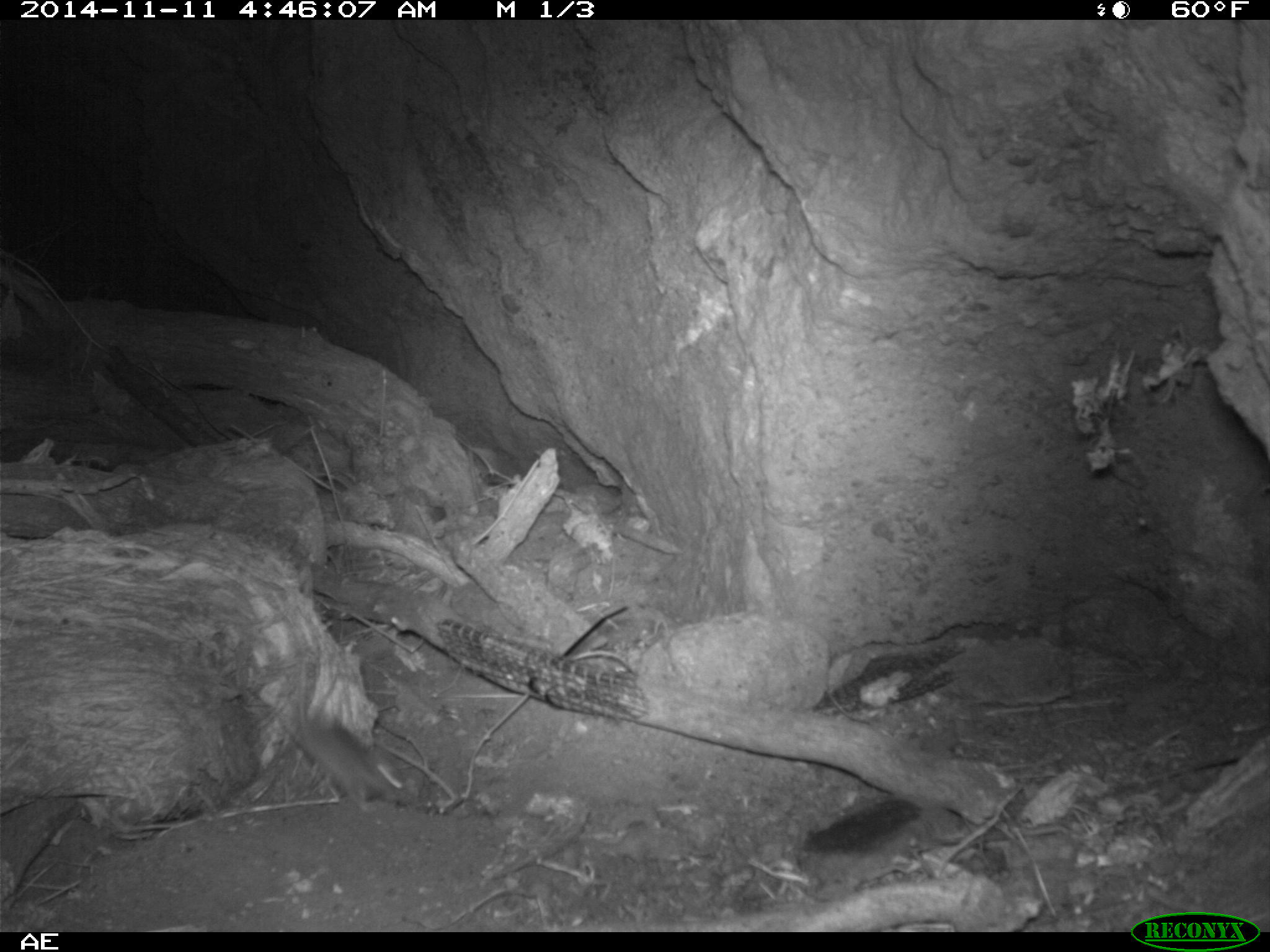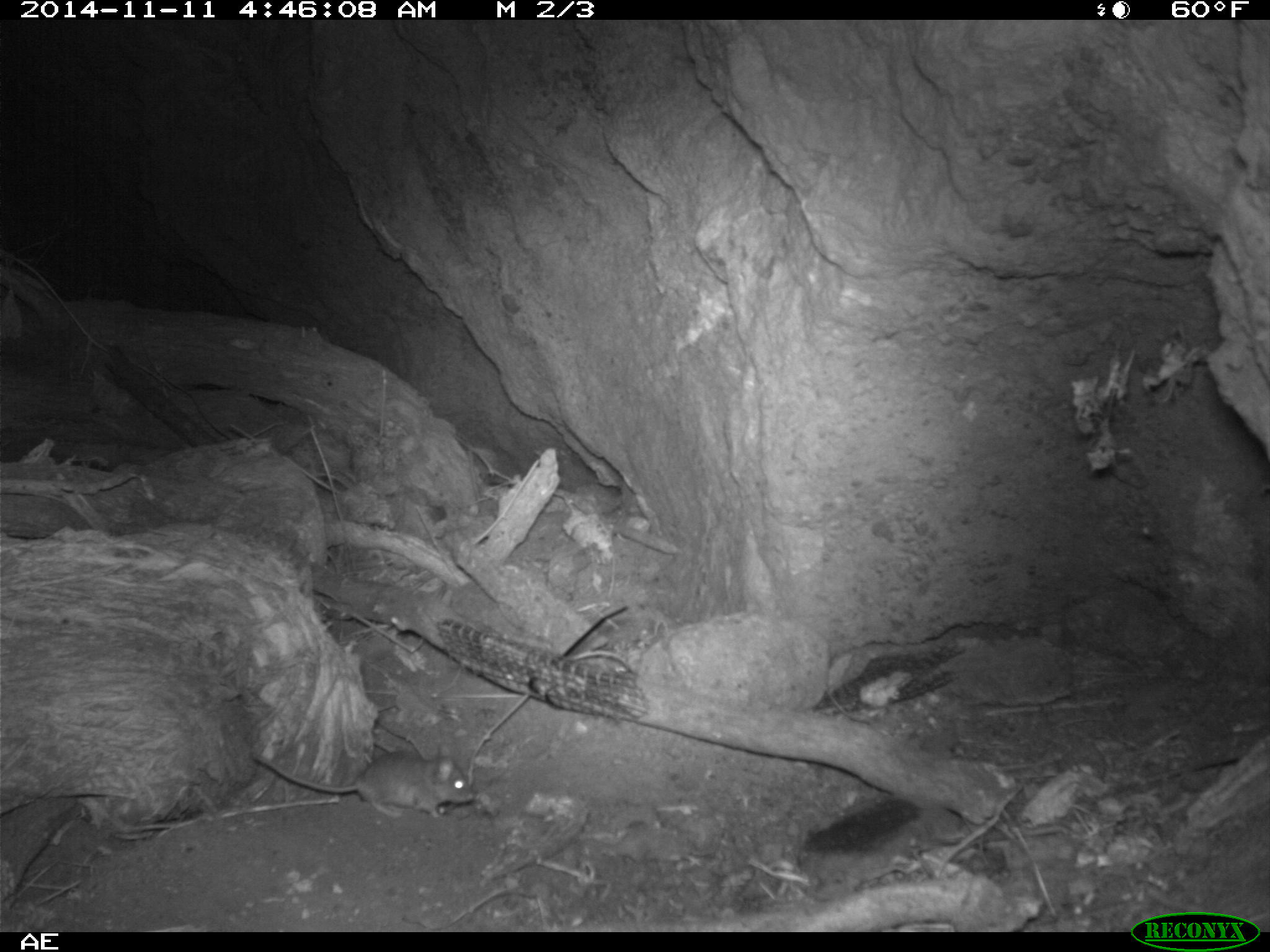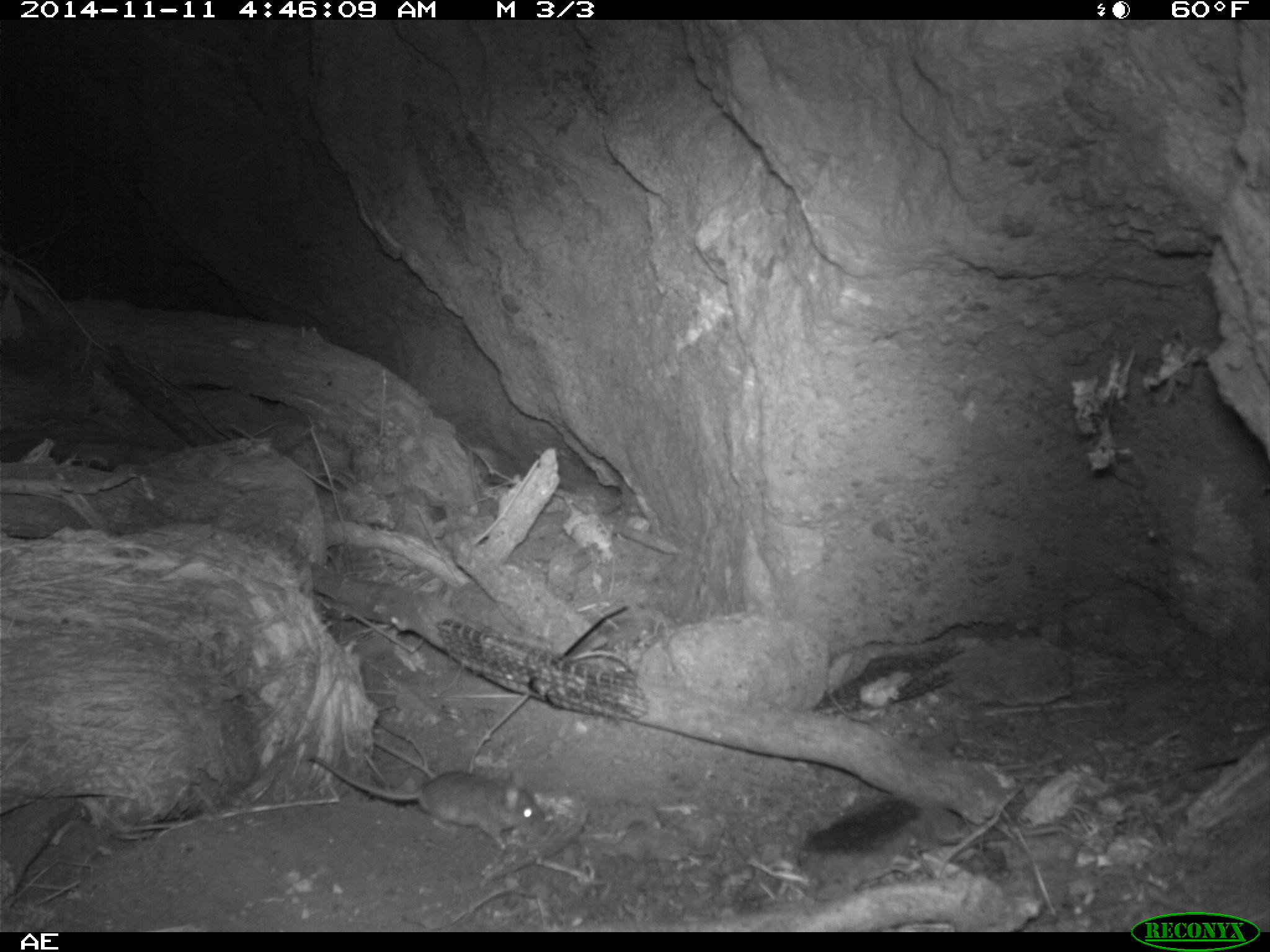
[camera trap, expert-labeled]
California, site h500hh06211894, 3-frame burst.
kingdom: Animalia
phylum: Chordata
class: Mammalia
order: Rodentia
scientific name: Rodentia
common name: rodent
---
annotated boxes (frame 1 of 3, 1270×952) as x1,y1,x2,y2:
rodent: 290,660,406,813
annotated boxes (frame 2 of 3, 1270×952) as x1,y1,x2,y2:
rodent: 249,744,475,818